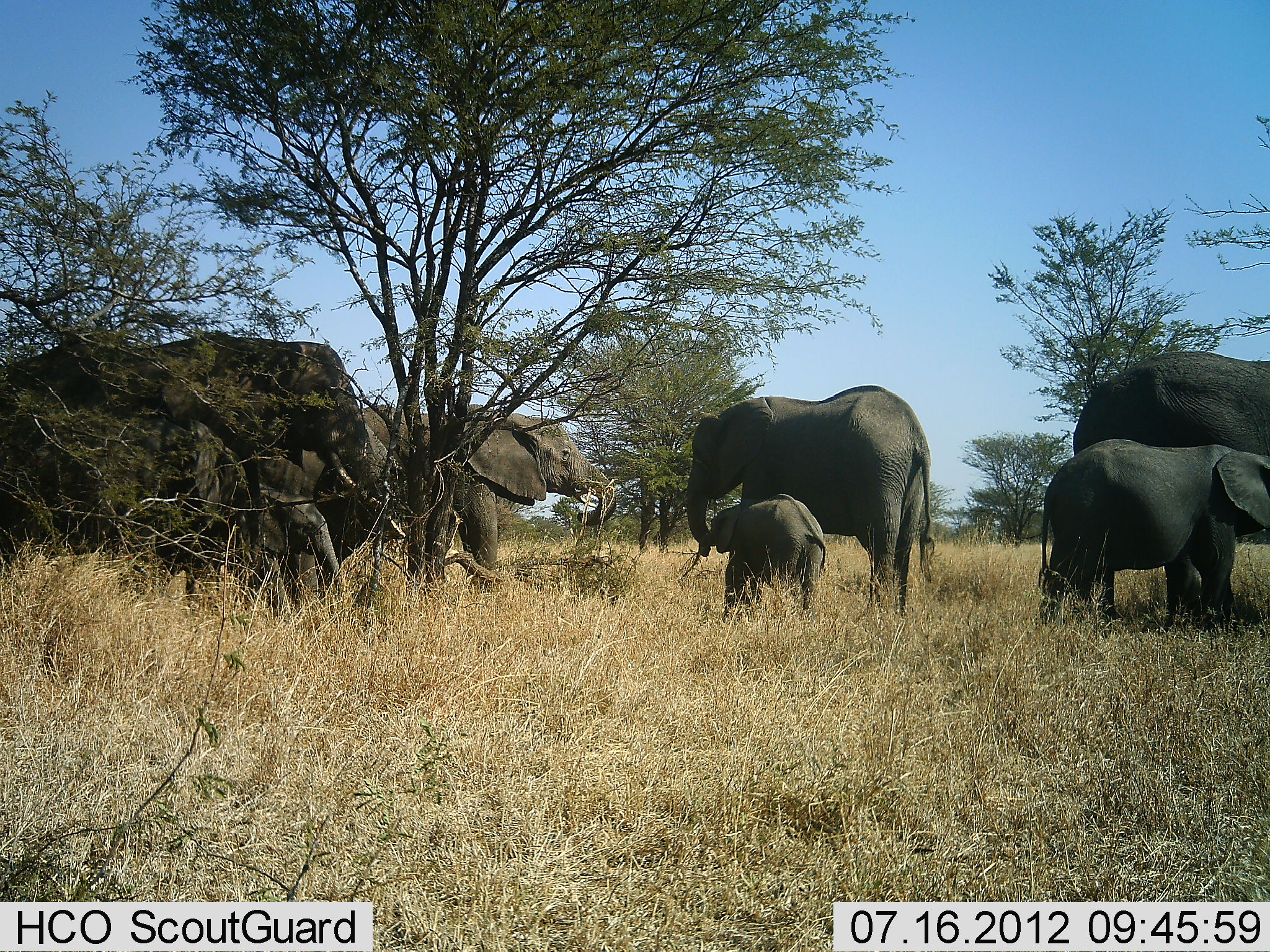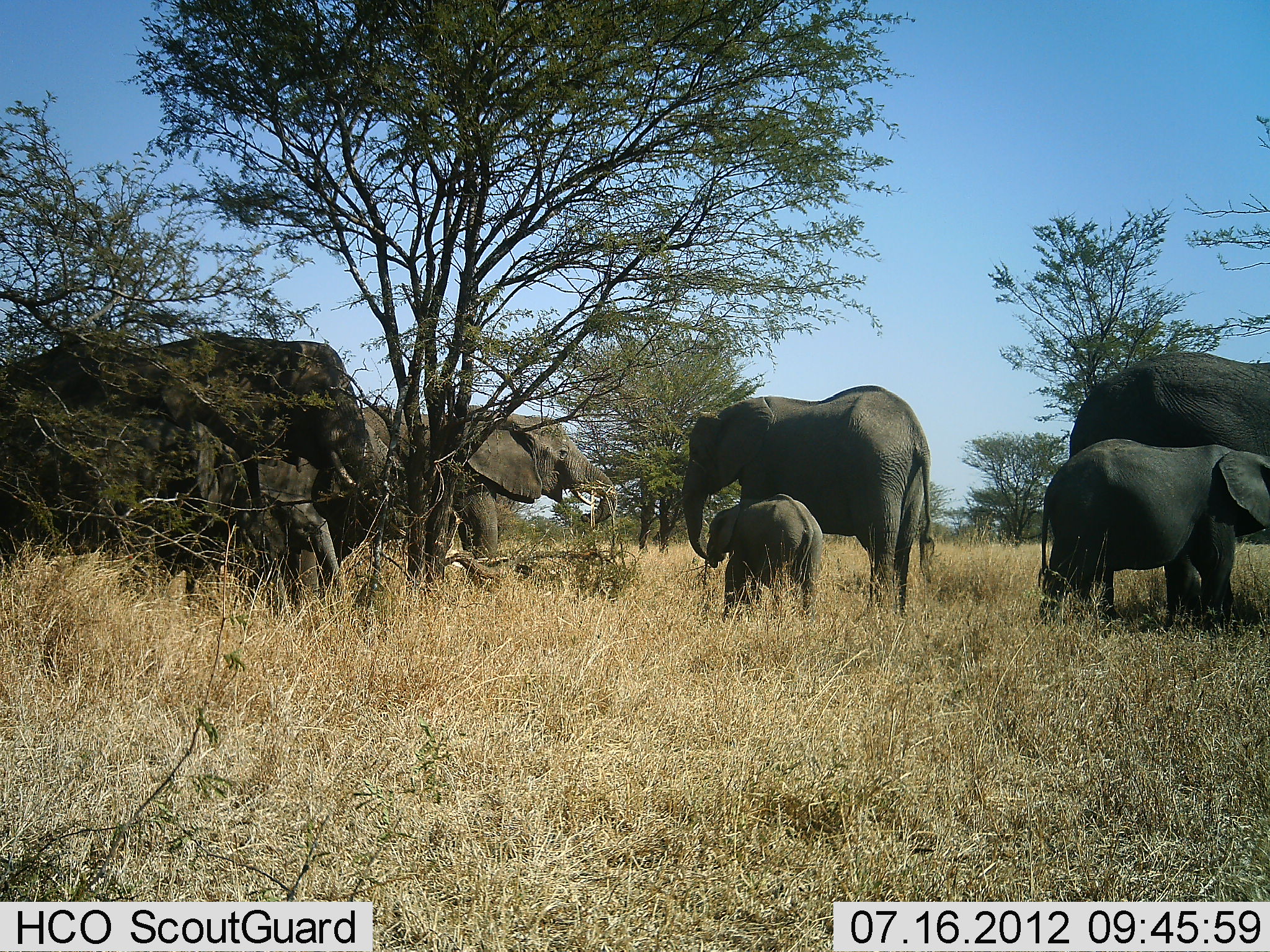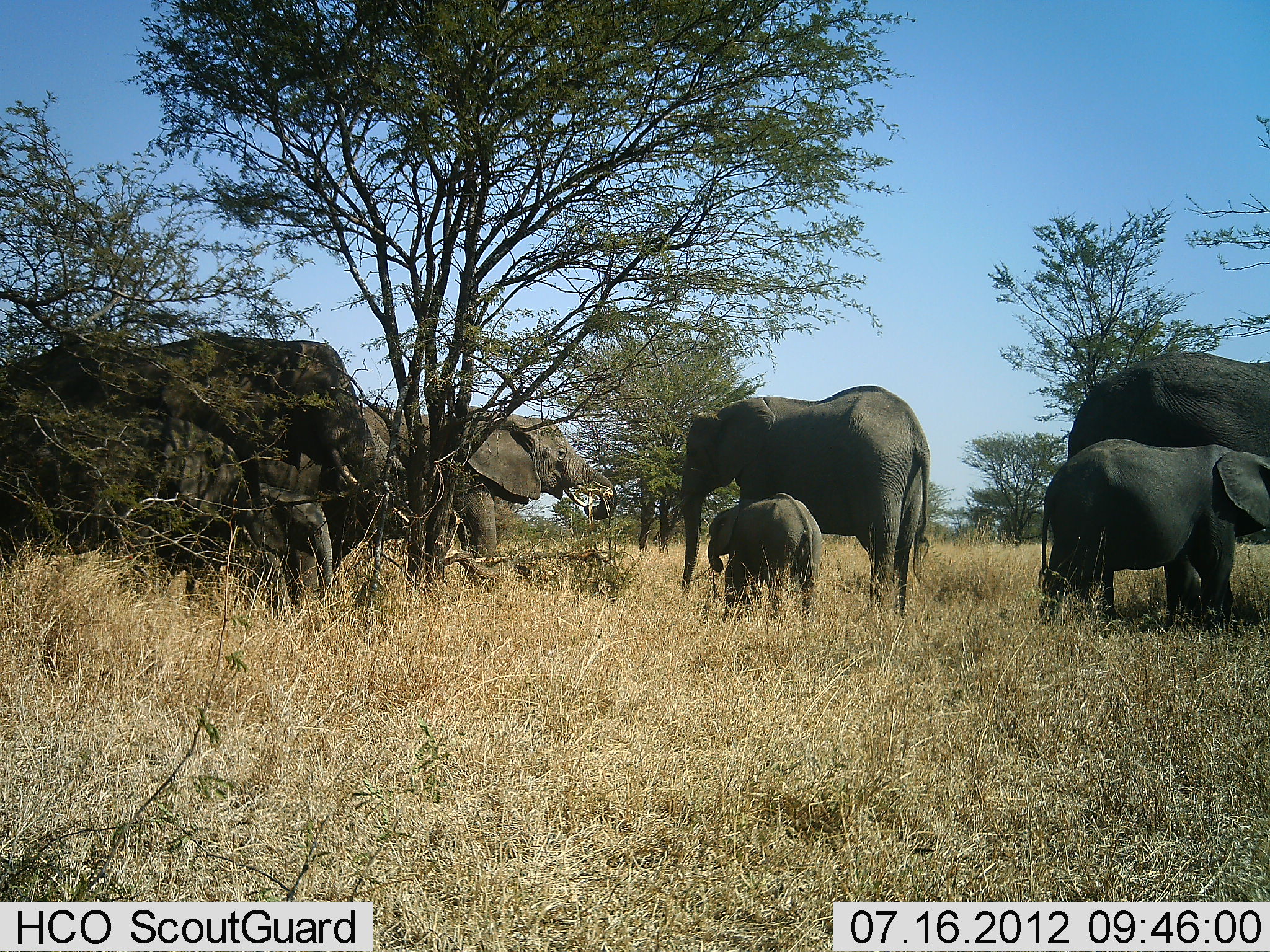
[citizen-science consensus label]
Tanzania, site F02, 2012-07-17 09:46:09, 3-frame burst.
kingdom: Animalia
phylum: Chordata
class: Mammalia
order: Proboscidea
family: Elephantidae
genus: Loxodonta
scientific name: Loxodonta africana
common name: african bush elephant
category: elephant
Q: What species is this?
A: Elephant (african bush elephant) (Loxodonta africana).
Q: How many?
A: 7.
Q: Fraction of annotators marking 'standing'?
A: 90%.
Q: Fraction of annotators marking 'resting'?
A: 0%.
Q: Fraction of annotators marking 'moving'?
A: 10%.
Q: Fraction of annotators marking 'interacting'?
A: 0%.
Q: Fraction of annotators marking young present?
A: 90%.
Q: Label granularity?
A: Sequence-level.